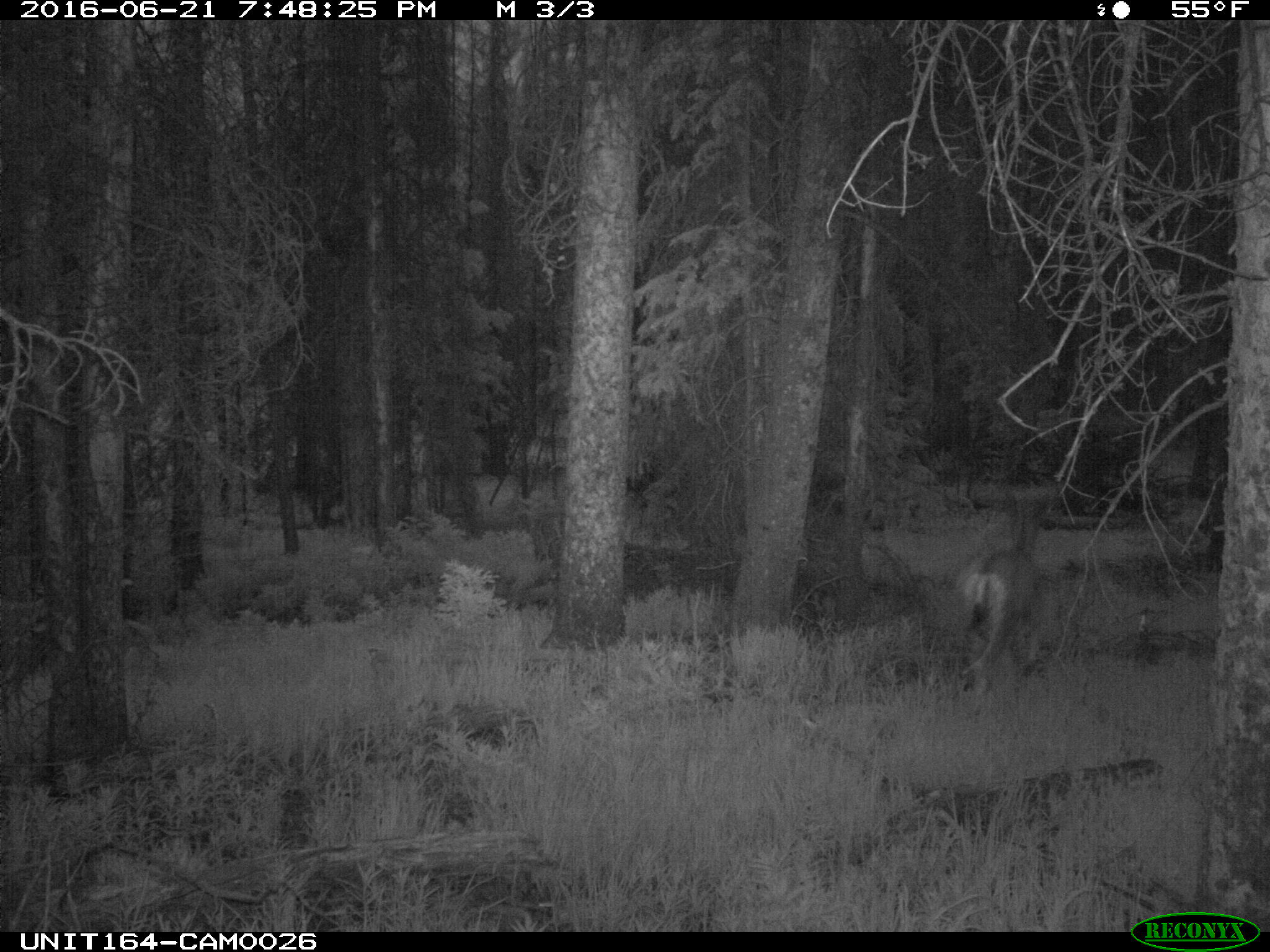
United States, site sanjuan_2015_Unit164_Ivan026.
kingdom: Animalia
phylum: Chordata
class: Mammalia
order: Artiodactyla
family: Cervidae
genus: Odocoileus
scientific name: Odocoileus hemionus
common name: mule deer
Odocoileus hemionus (mule deer).